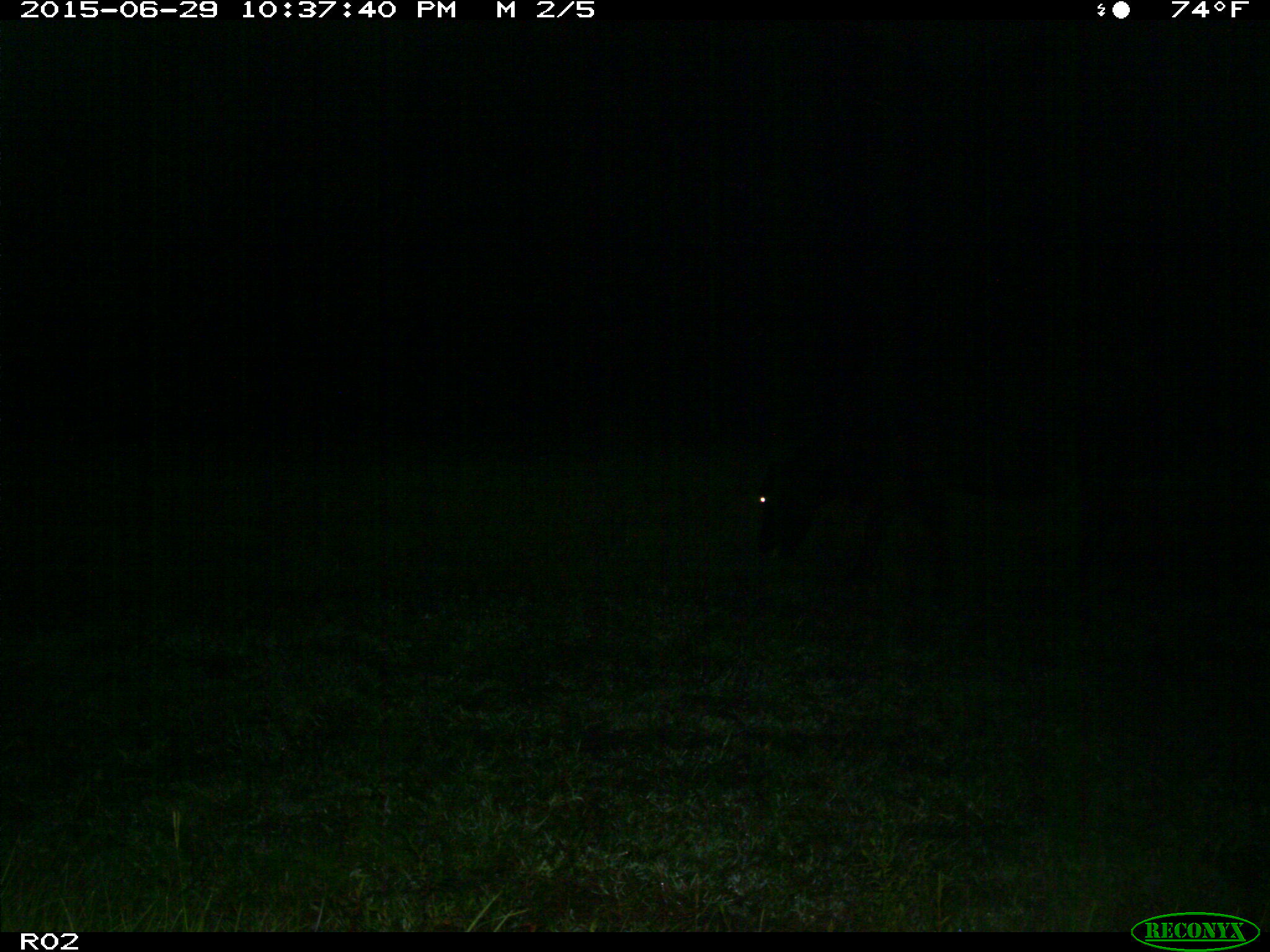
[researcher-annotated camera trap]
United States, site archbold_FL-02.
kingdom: Animalia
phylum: Chordata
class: Mammalia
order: Artiodactyla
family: Bovidae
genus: Bos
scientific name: Bos taurus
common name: domestic cow